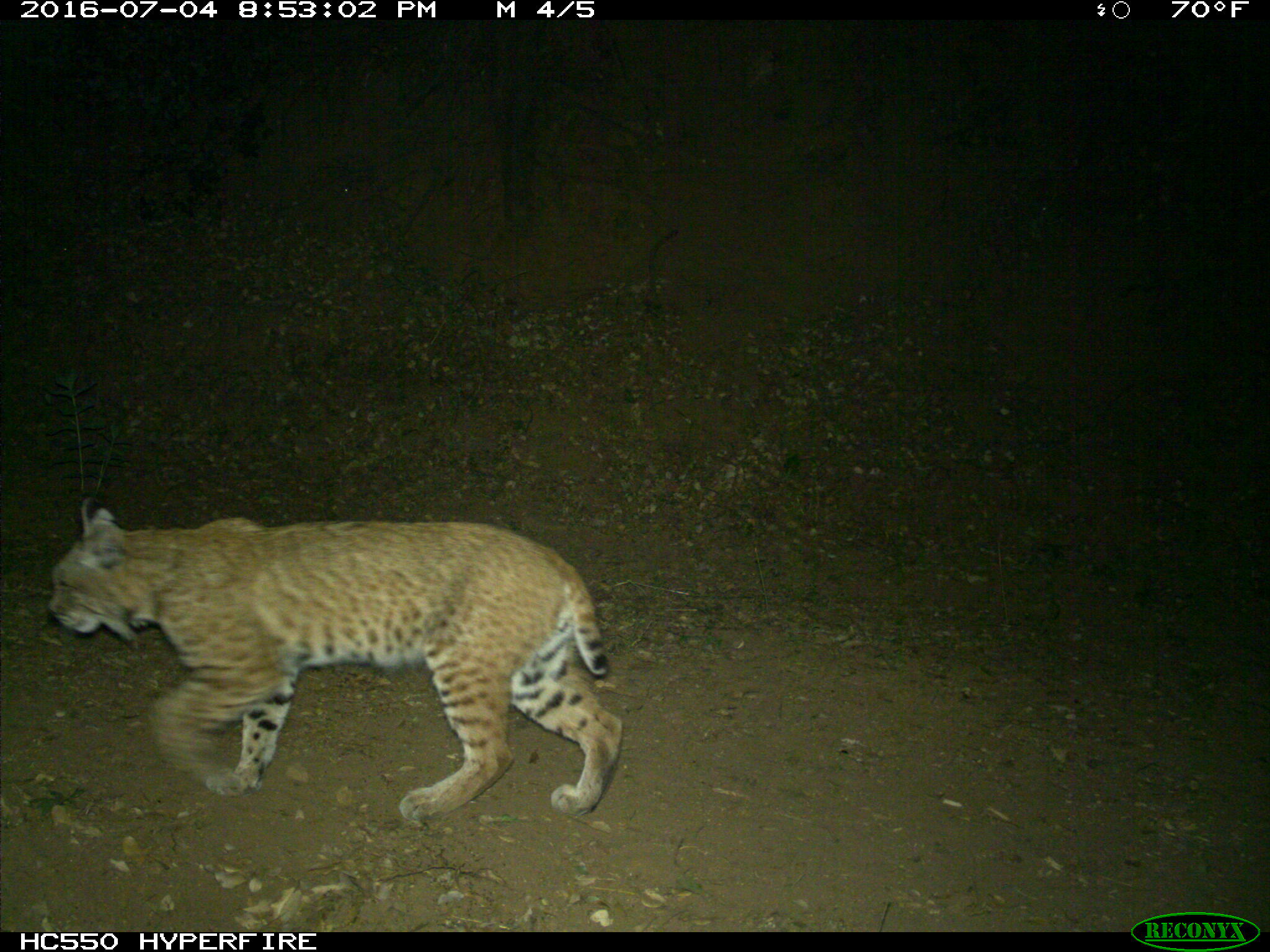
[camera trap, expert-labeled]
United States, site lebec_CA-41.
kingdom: Animalia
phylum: Chordata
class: Mammalia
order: Carnivora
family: Felidae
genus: Lynx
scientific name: Lynx rufus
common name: bobcat